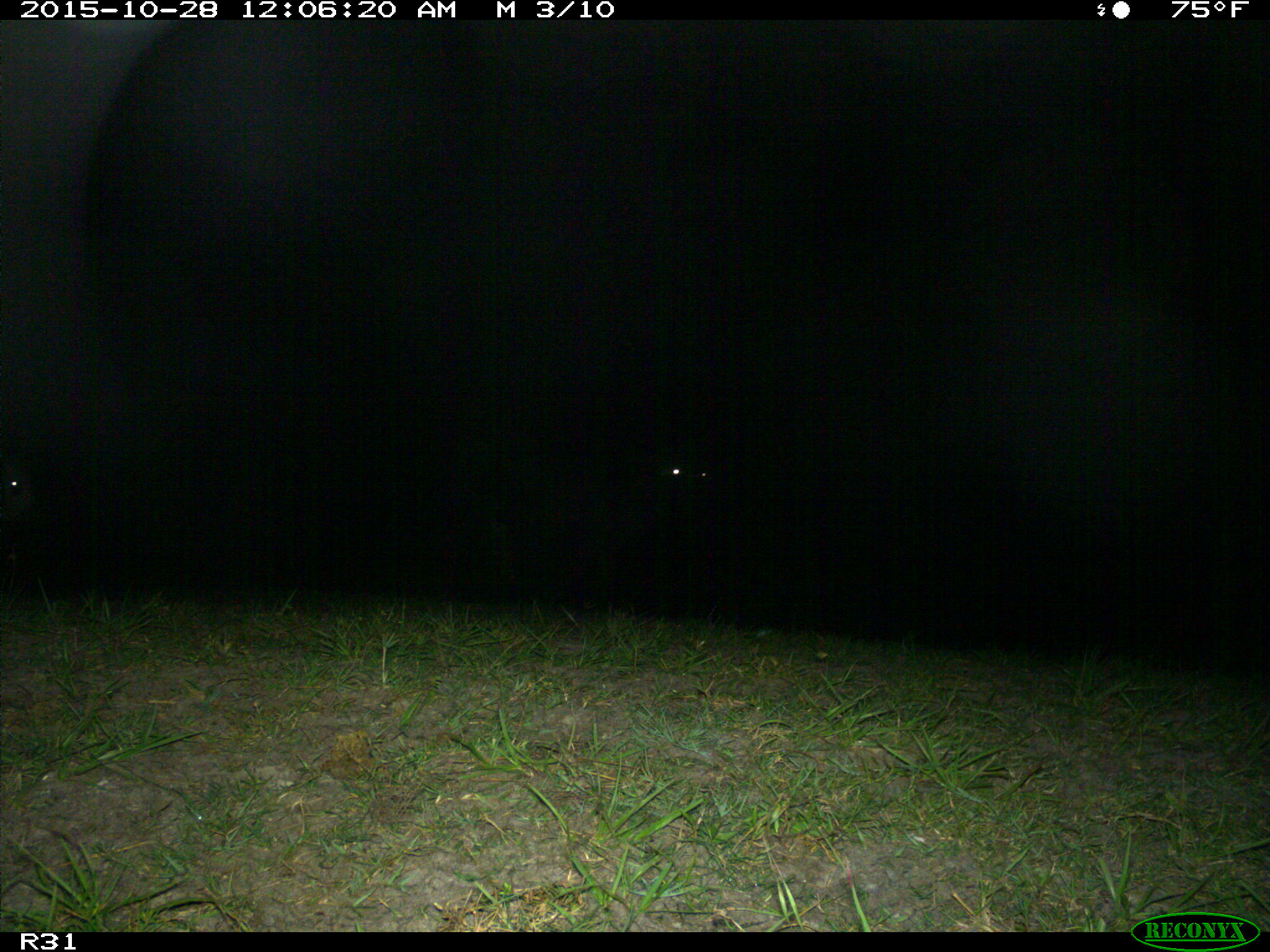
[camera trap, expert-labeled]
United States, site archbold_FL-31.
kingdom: Animalia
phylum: Chordata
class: Mammalia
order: Artiodactyla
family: Bovidae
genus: Bos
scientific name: Bos taurus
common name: domestic cow